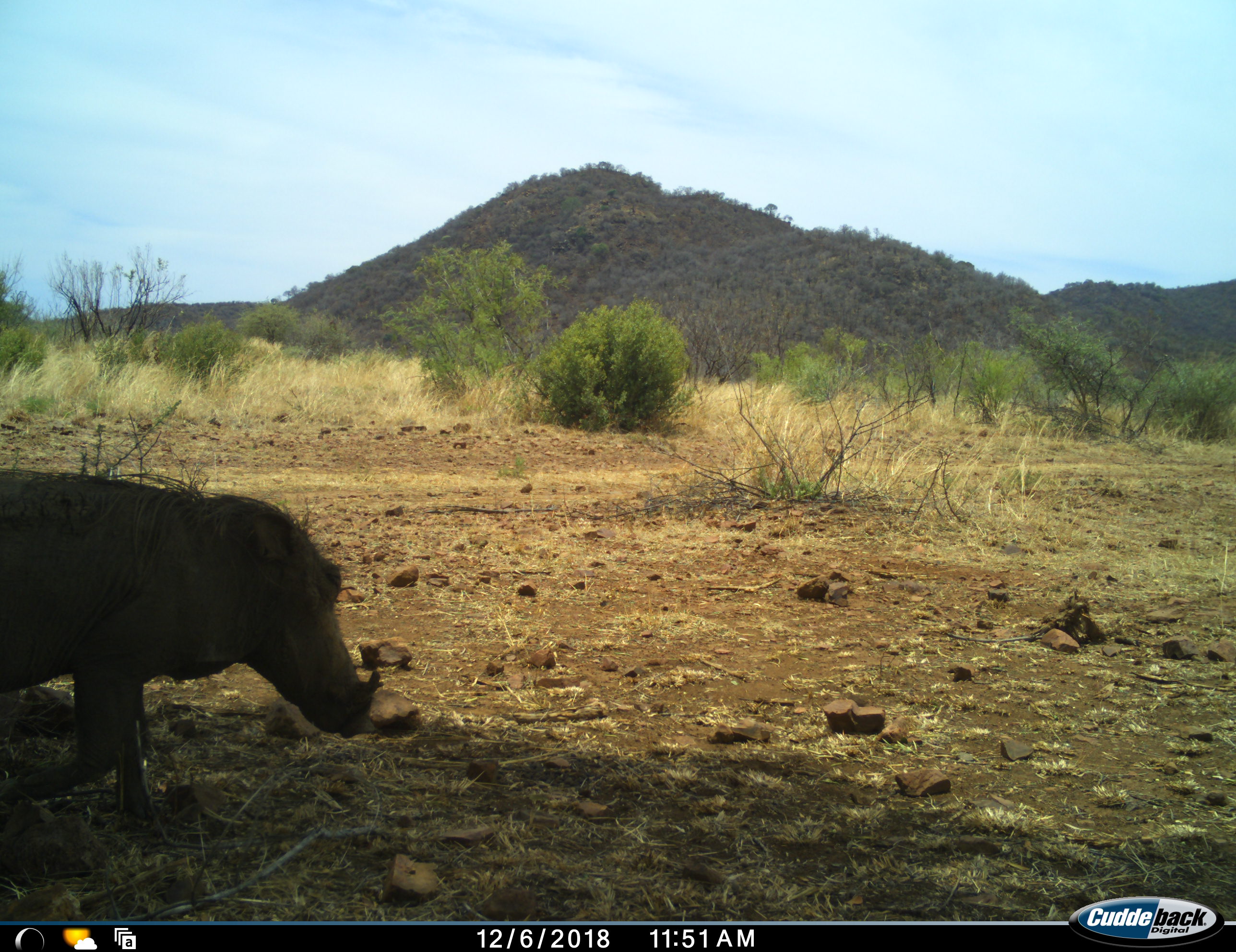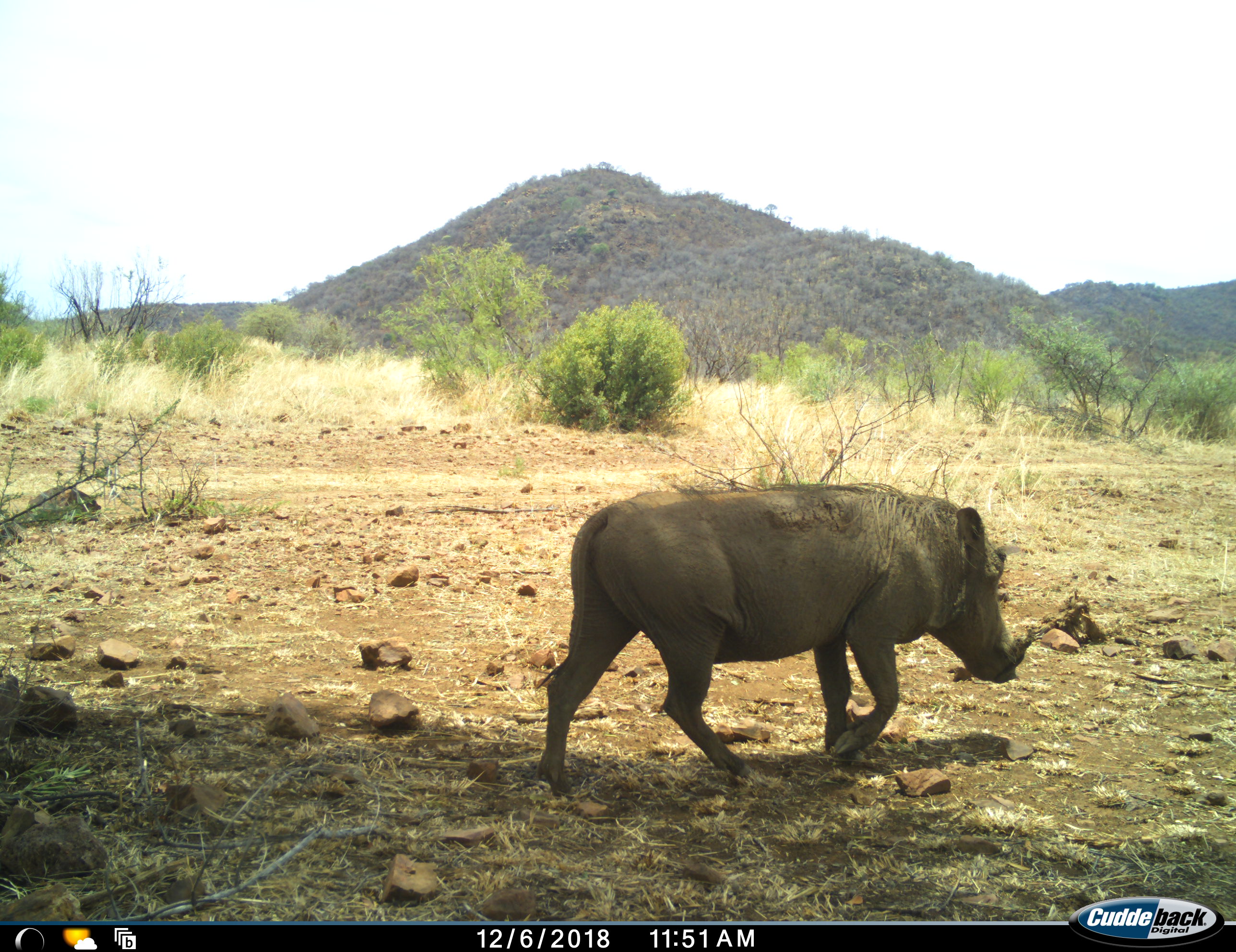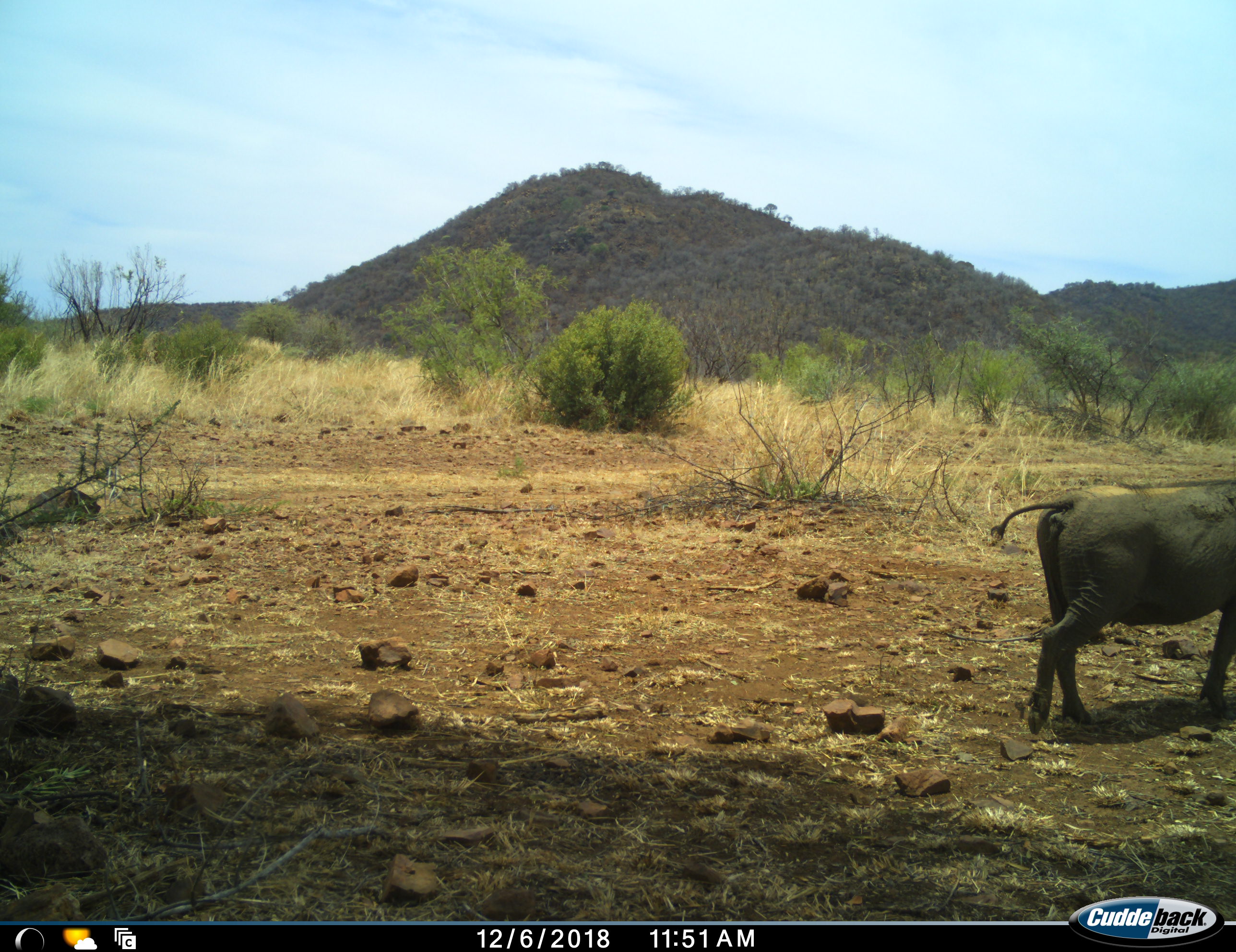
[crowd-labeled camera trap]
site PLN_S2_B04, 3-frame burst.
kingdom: Animalia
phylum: Chordata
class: Mammalia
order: Artiodactyla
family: Suidae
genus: Phacochoerus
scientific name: Phacochoerus africanus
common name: warthog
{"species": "warthog (Phacochoerus africanus)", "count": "1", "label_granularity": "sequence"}